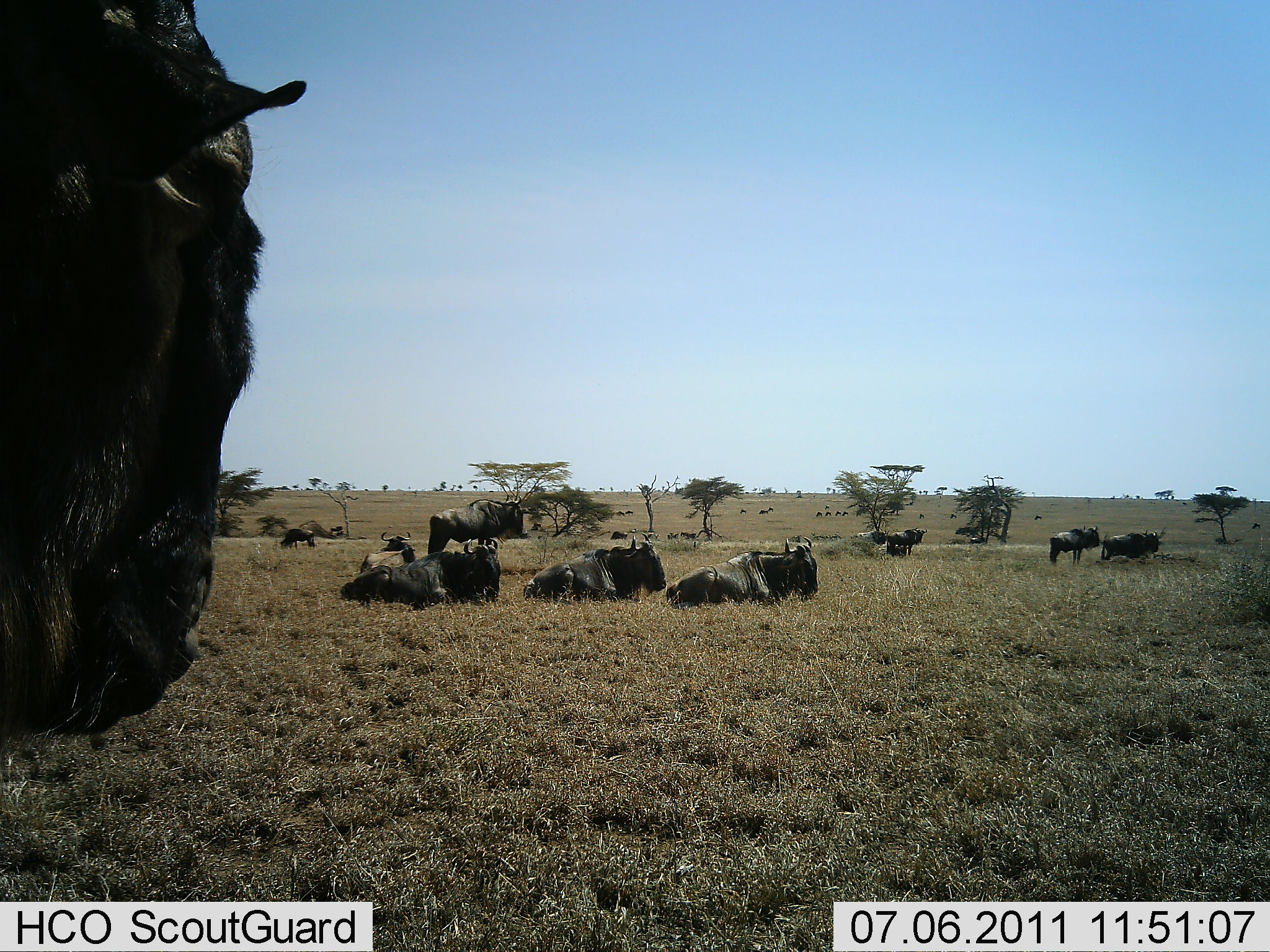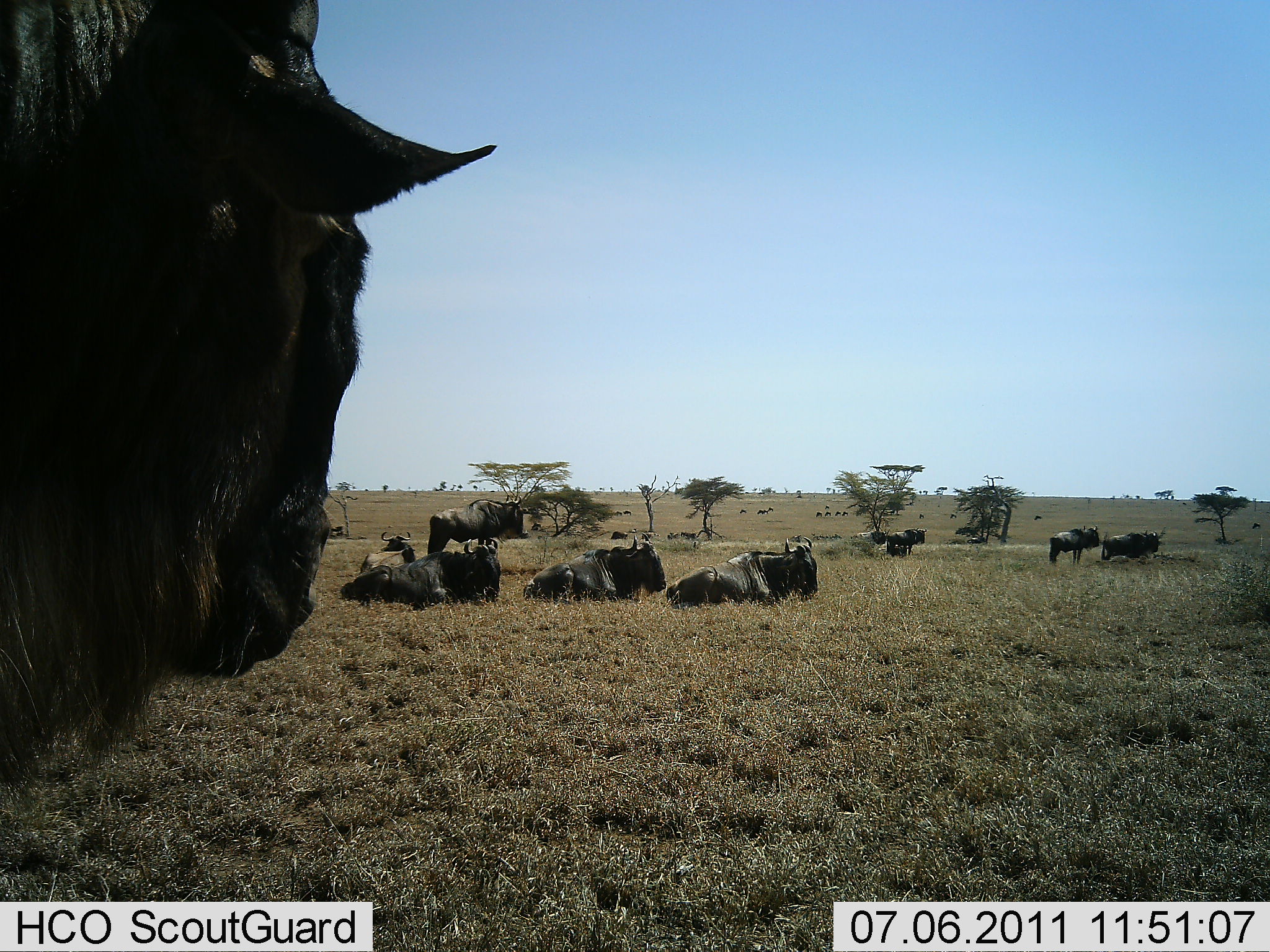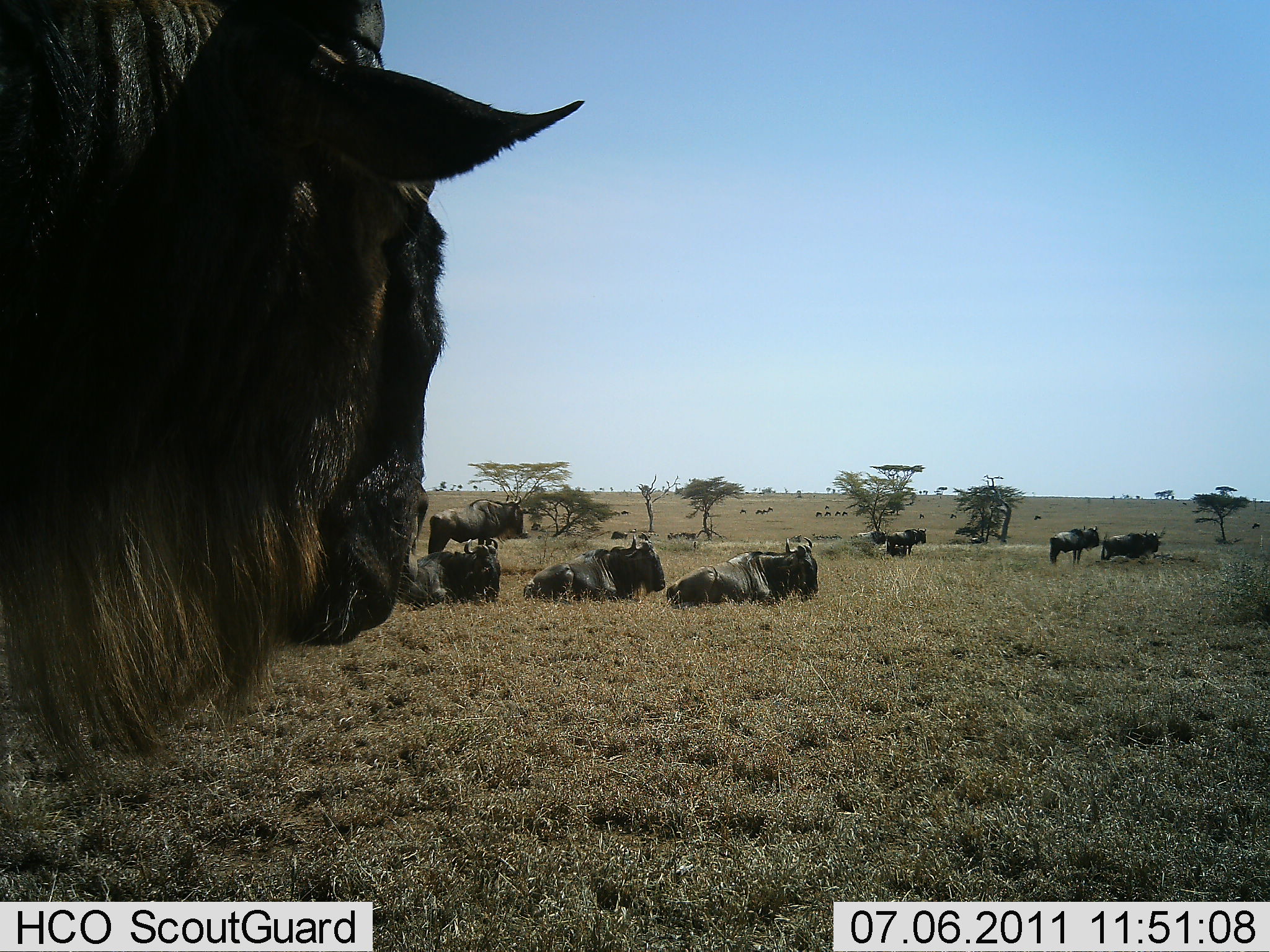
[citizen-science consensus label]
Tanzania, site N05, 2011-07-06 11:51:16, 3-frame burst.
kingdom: Animalia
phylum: Chordata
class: Mammalia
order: Artiodactyla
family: Bovidae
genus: Connochaetes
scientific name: Connochaetes taurinus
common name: blue wildebeest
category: wildebeest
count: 11-50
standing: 64%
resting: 100%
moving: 27%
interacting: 0%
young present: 0%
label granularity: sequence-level